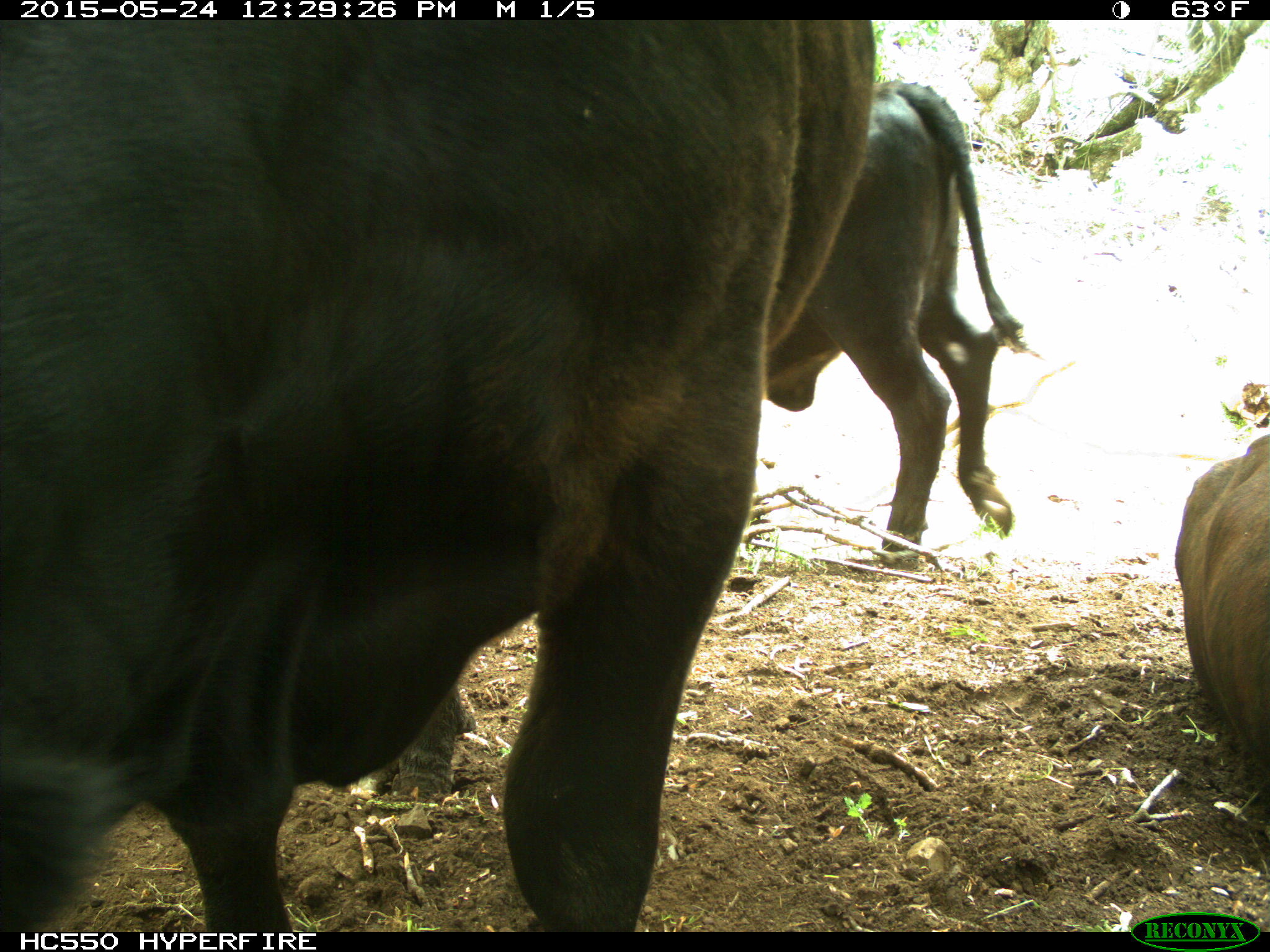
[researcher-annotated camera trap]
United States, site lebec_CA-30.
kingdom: Animalia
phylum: Chordata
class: Mammalia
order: Artiodactyla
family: Bovidae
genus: Bos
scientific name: Bos taurus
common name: domestic cow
Bos taurus (domestic cow).